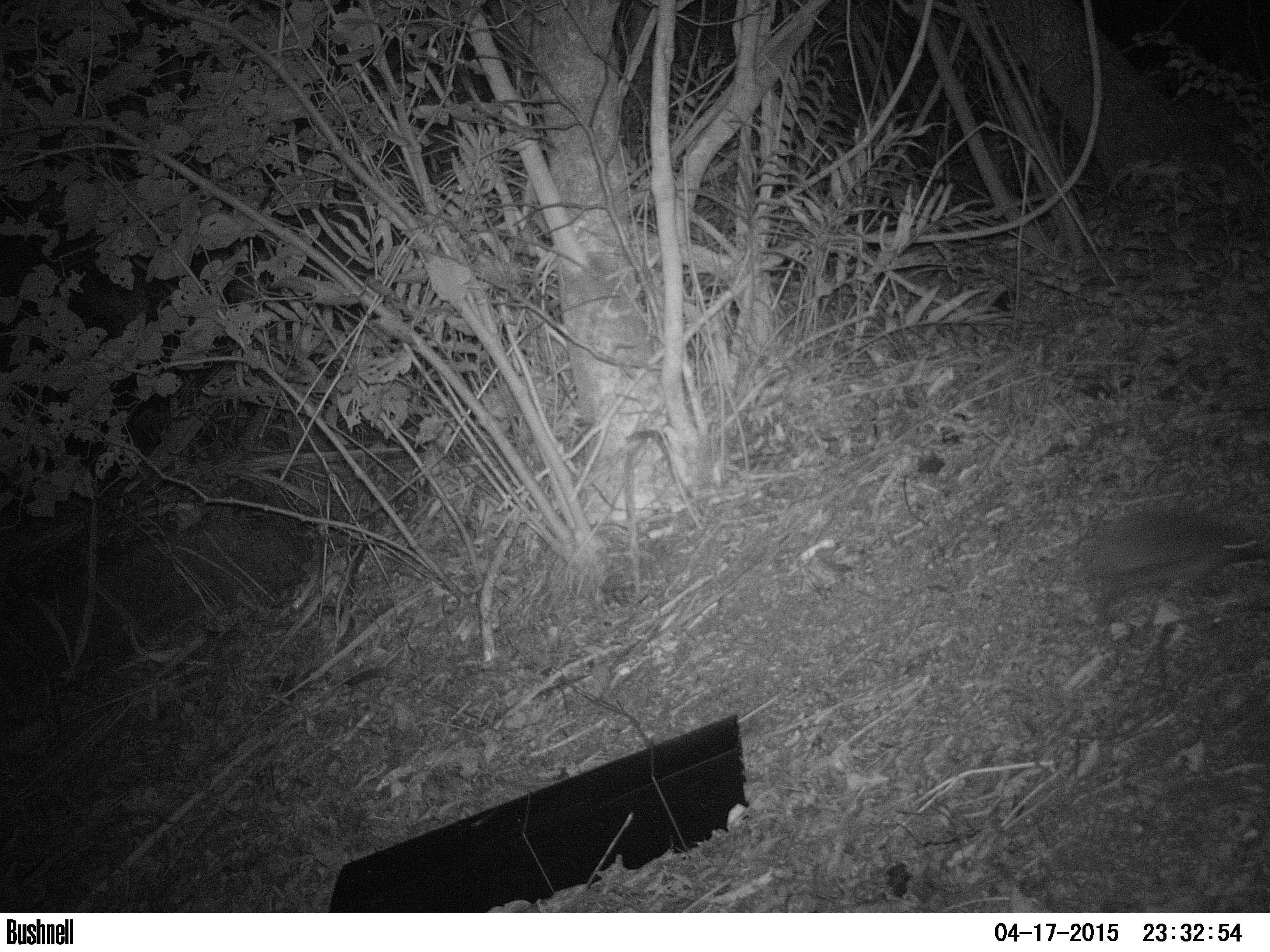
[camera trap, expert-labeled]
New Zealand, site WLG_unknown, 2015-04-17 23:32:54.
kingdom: Animalia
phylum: Chordata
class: Mammalia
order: Eulipotyphla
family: Erinaceidae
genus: Erinaceus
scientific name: Erinaceus europaeus europaeus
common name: european hedgehog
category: hedgehog